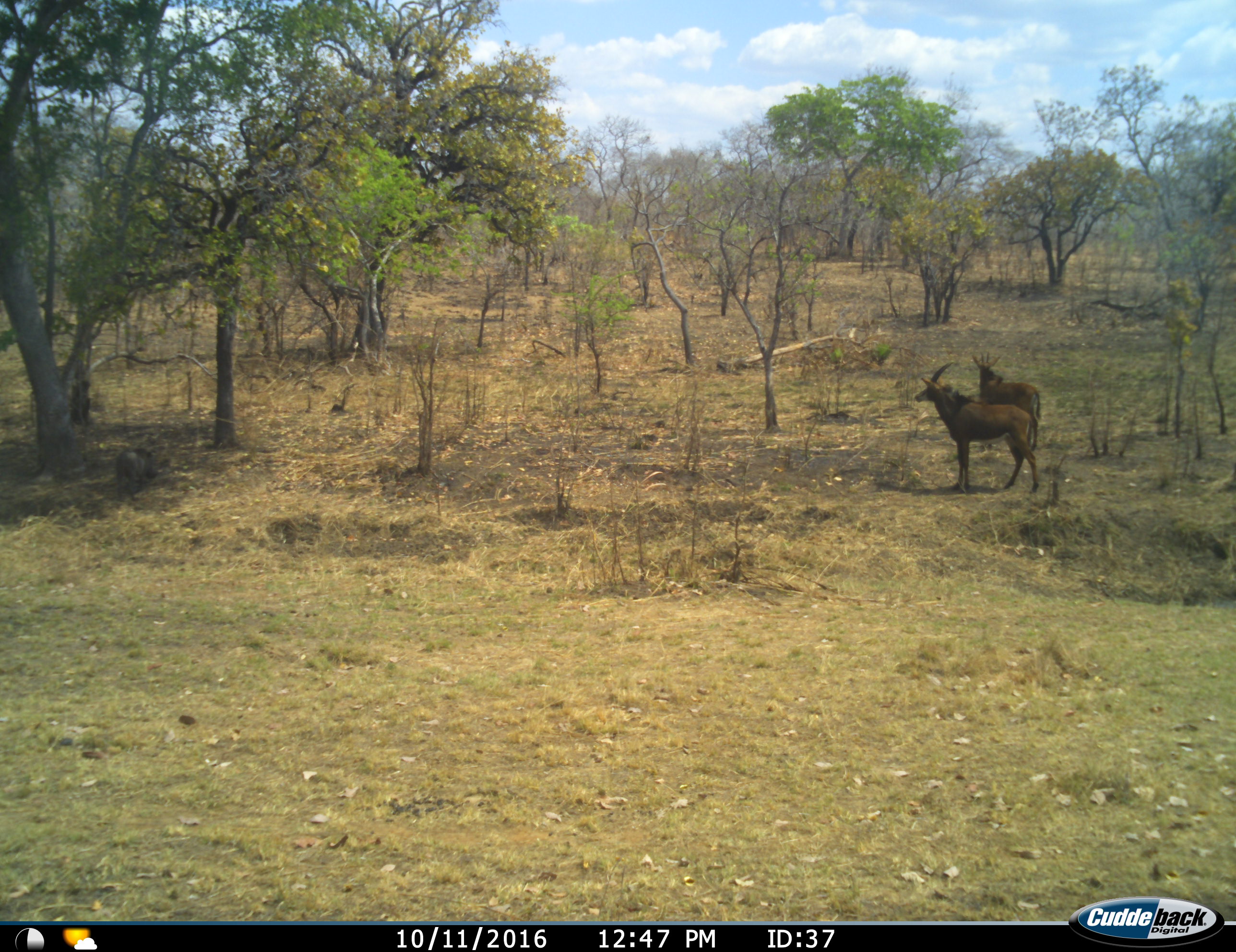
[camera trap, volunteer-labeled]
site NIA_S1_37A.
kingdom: Animalia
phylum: Chordata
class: Mammalia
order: Artiodactyla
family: Bovidae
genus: Hippotragus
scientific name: Hippotragus niger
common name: sable antelope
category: sable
Sable (sable antelope) (Hippotragus niger), count 2. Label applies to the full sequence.